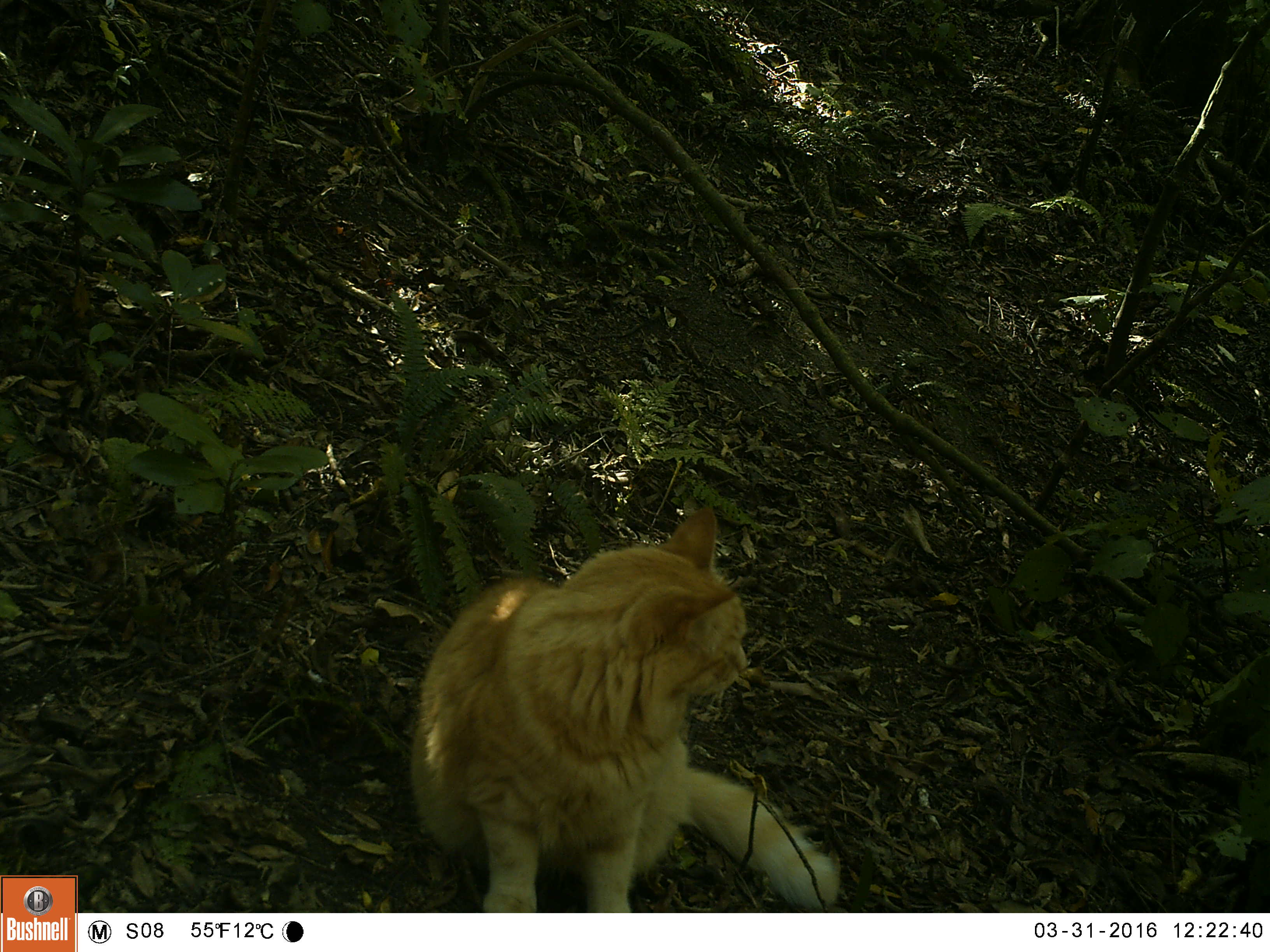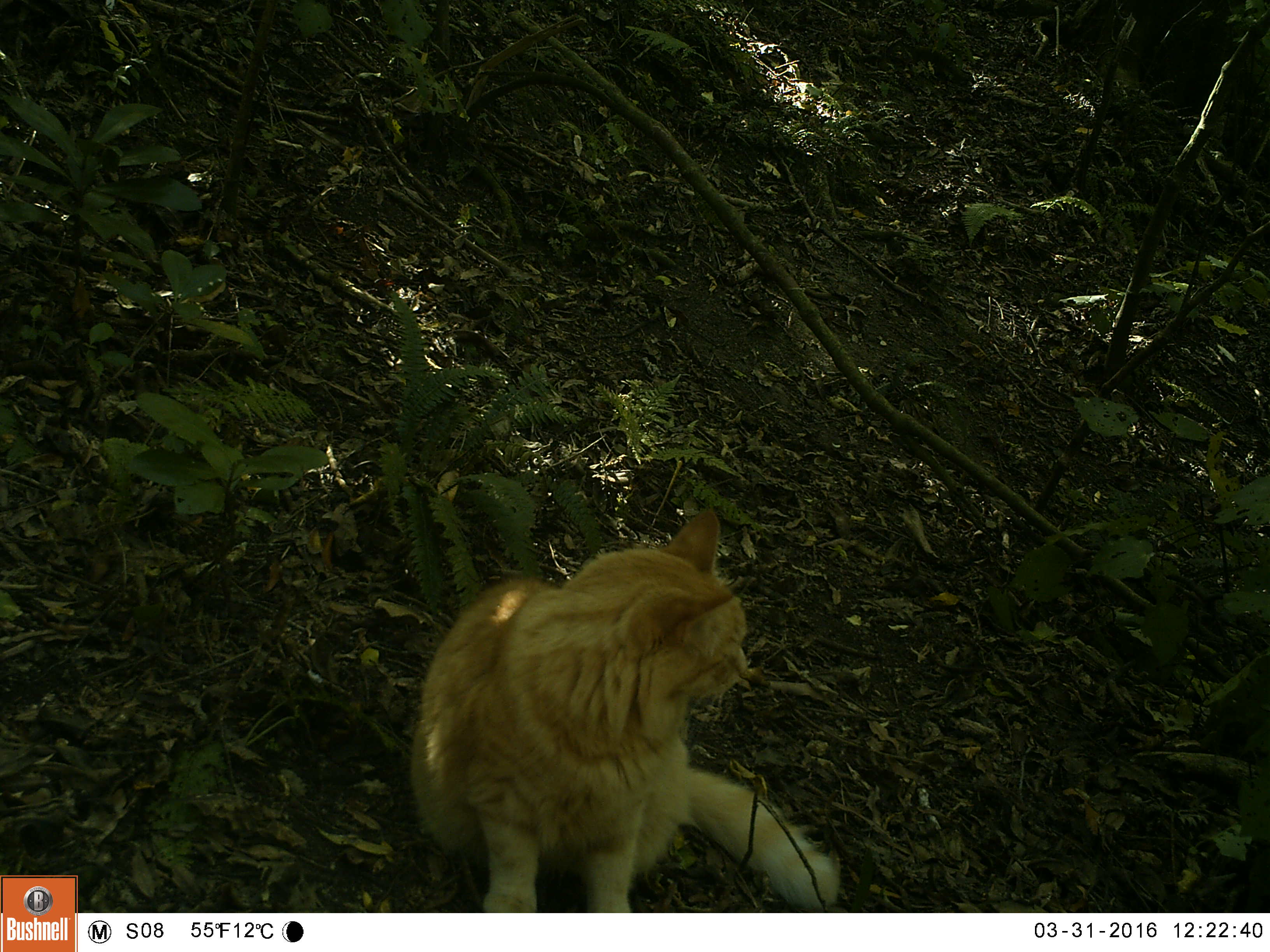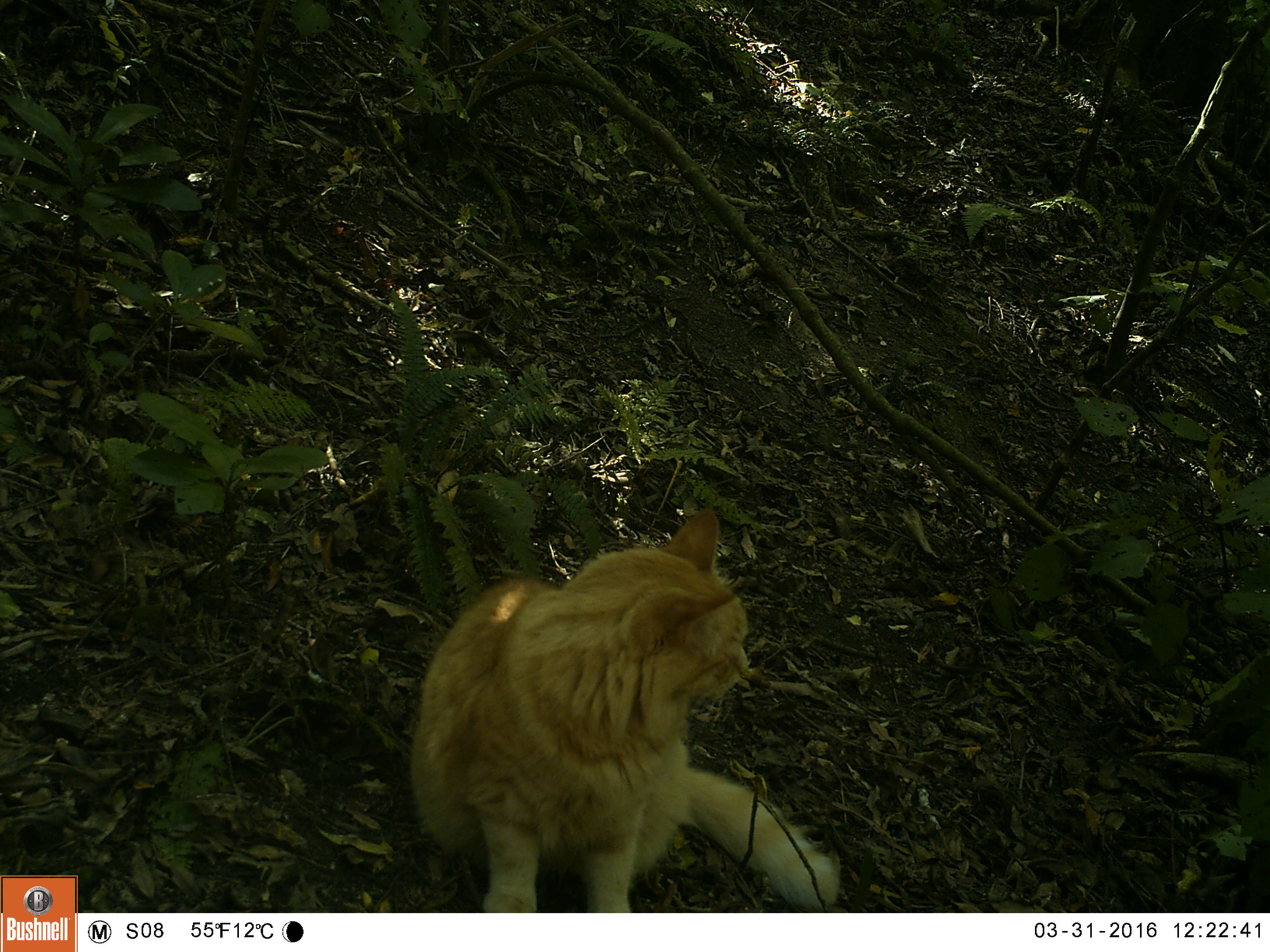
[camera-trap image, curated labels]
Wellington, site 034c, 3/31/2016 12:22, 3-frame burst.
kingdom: Animalia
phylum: Chordata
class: Mammalia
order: Carnivora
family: Felidae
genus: Felis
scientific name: Felis catus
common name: cat